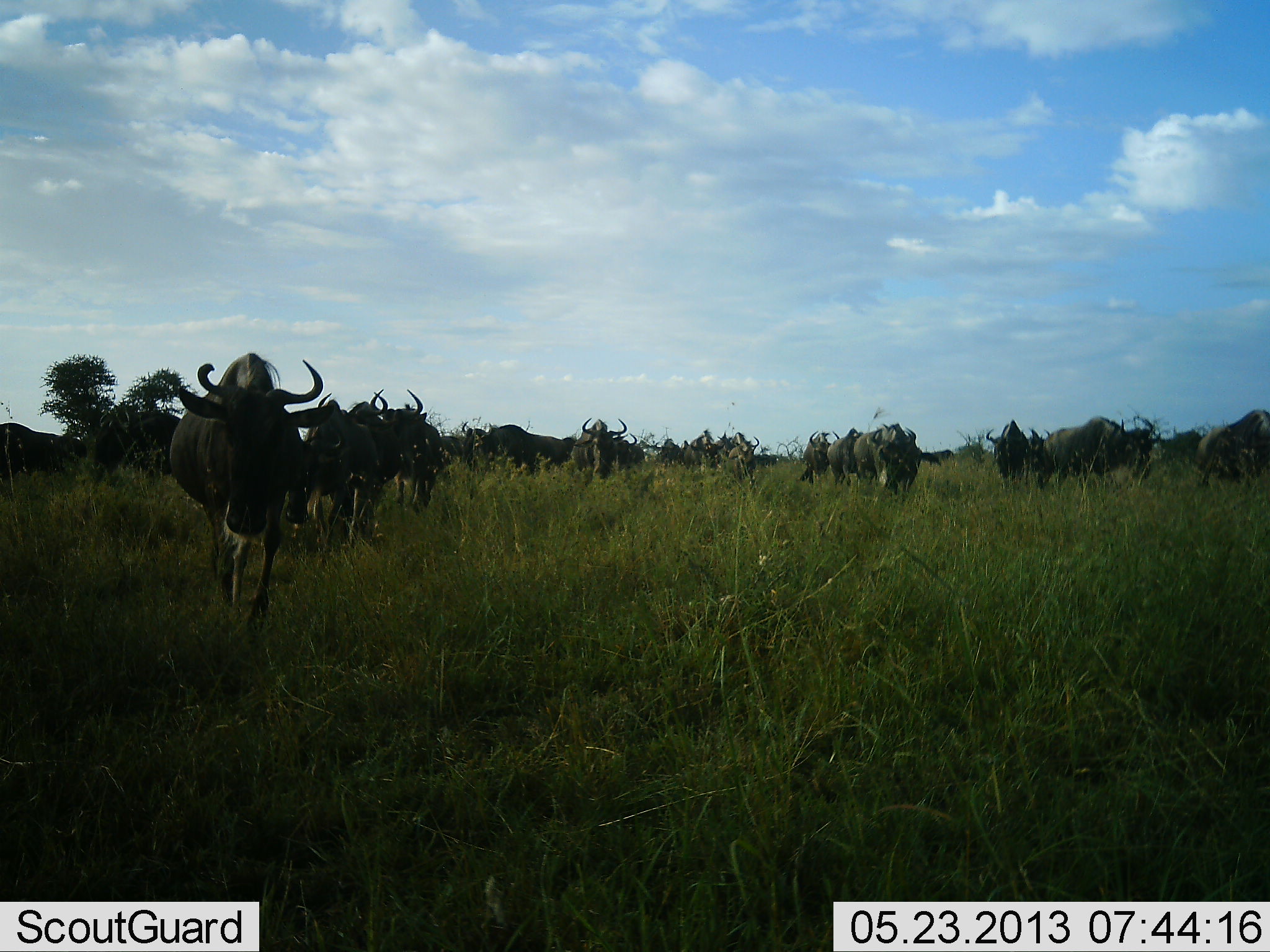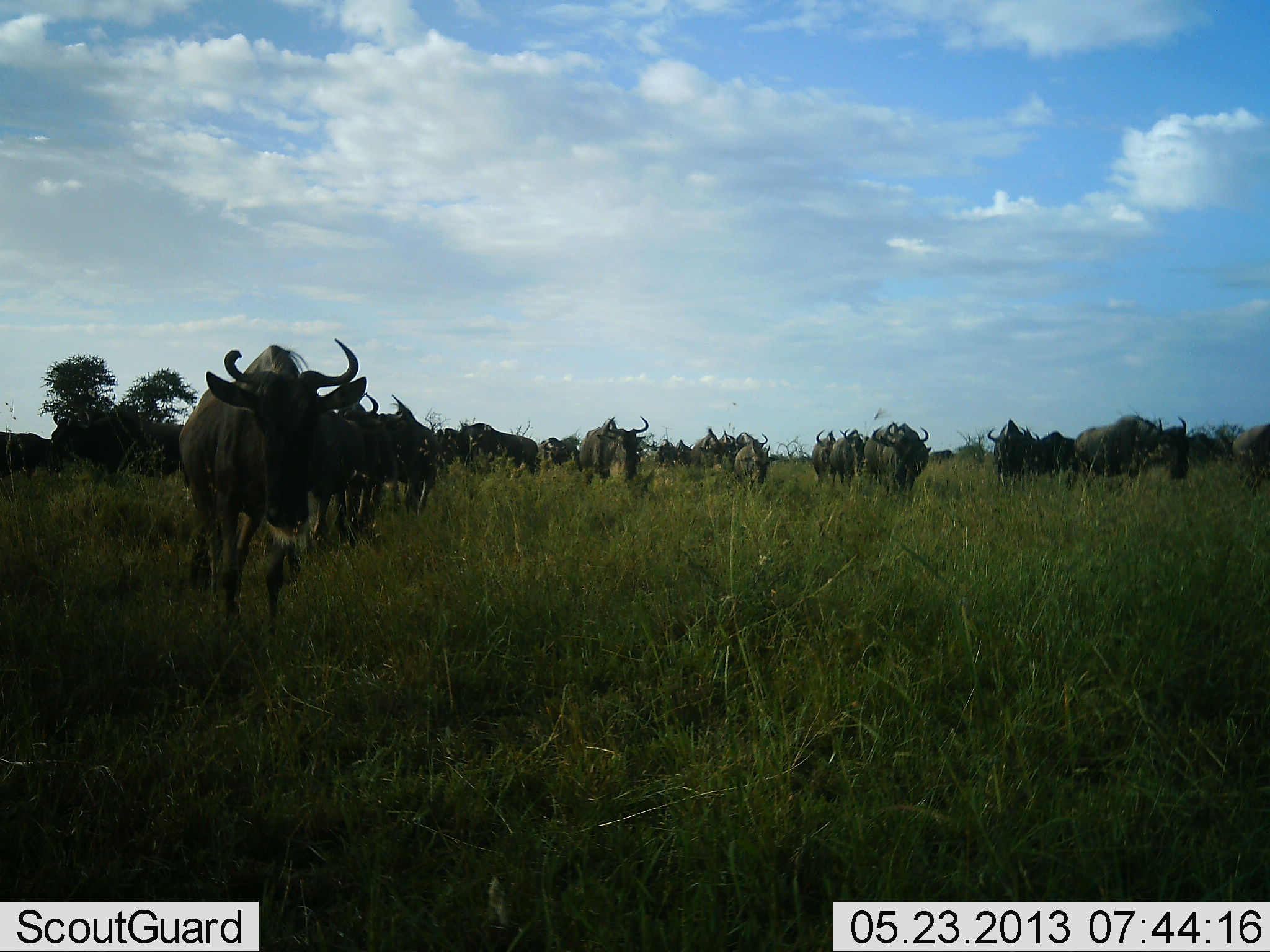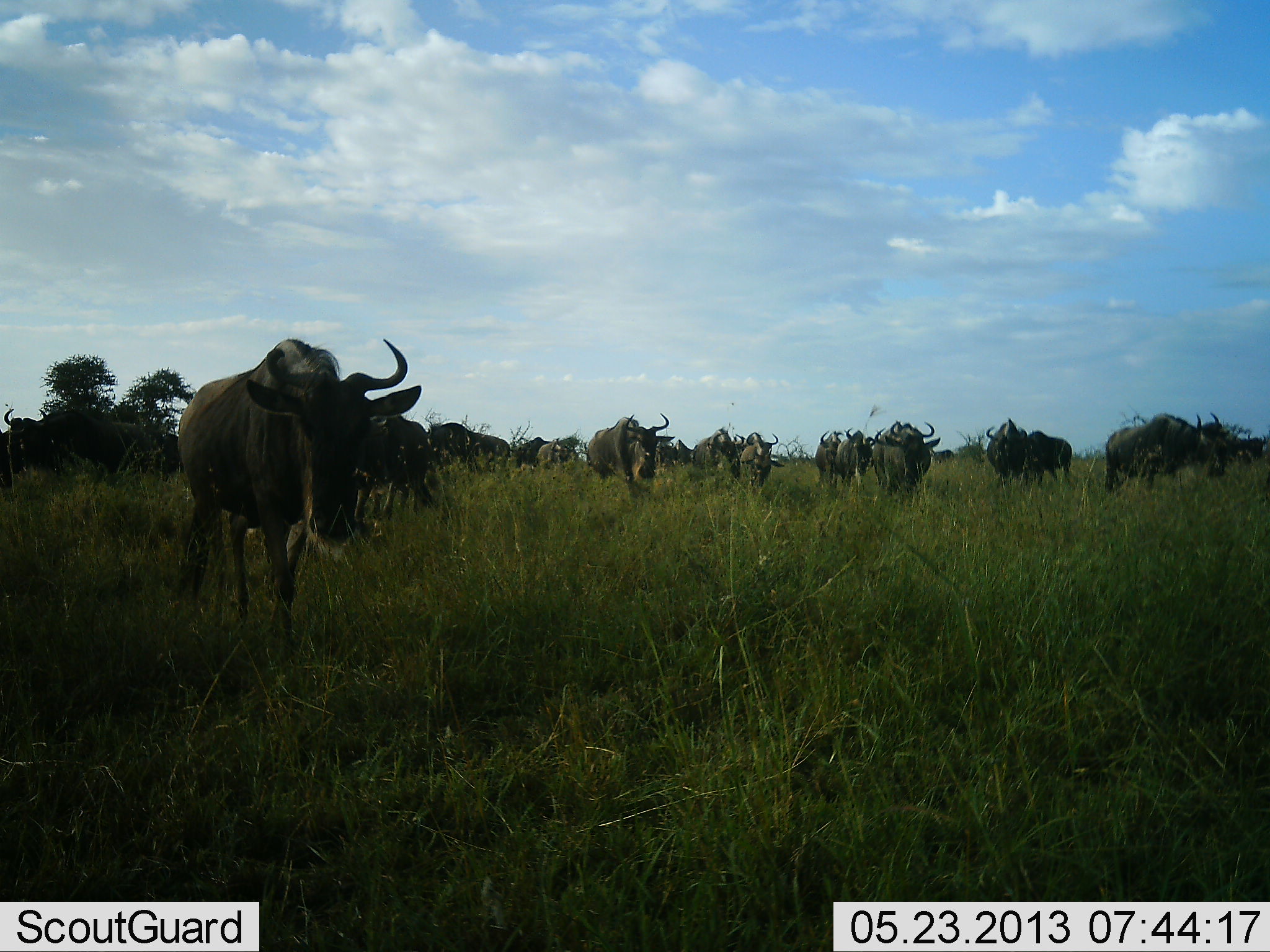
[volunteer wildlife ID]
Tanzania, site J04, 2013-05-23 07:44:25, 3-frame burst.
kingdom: Animalia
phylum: Chordata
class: Mammalia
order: Artiodactyla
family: Bovidae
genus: Connochaetes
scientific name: Connochaetes taurinus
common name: blue wildebeest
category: wildebeest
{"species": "wildebeest (blue wildebeest) (Connochaetes taurinus)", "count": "11-50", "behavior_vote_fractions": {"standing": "21%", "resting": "4%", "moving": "100%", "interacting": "7%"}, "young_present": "0%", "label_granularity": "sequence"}